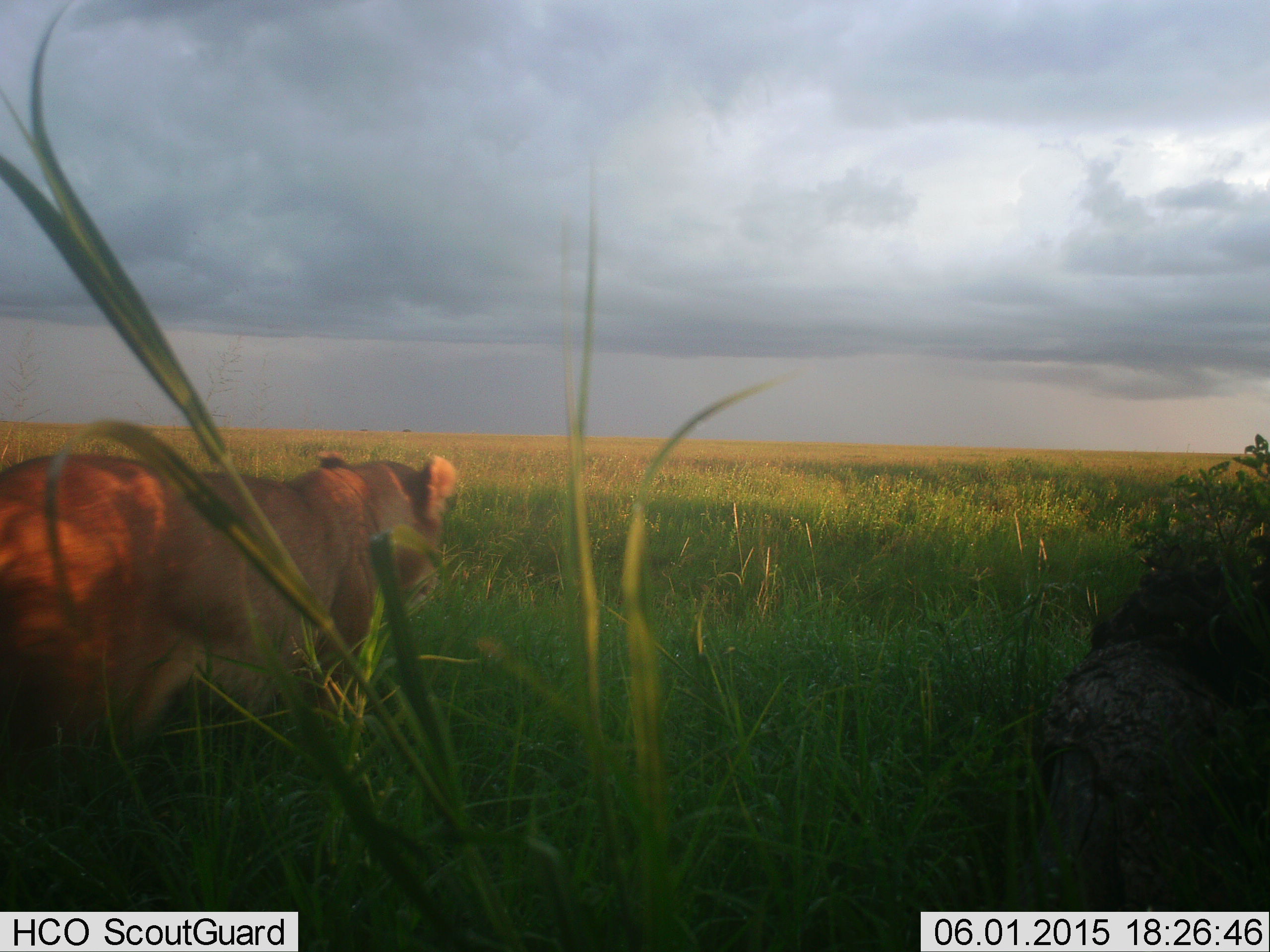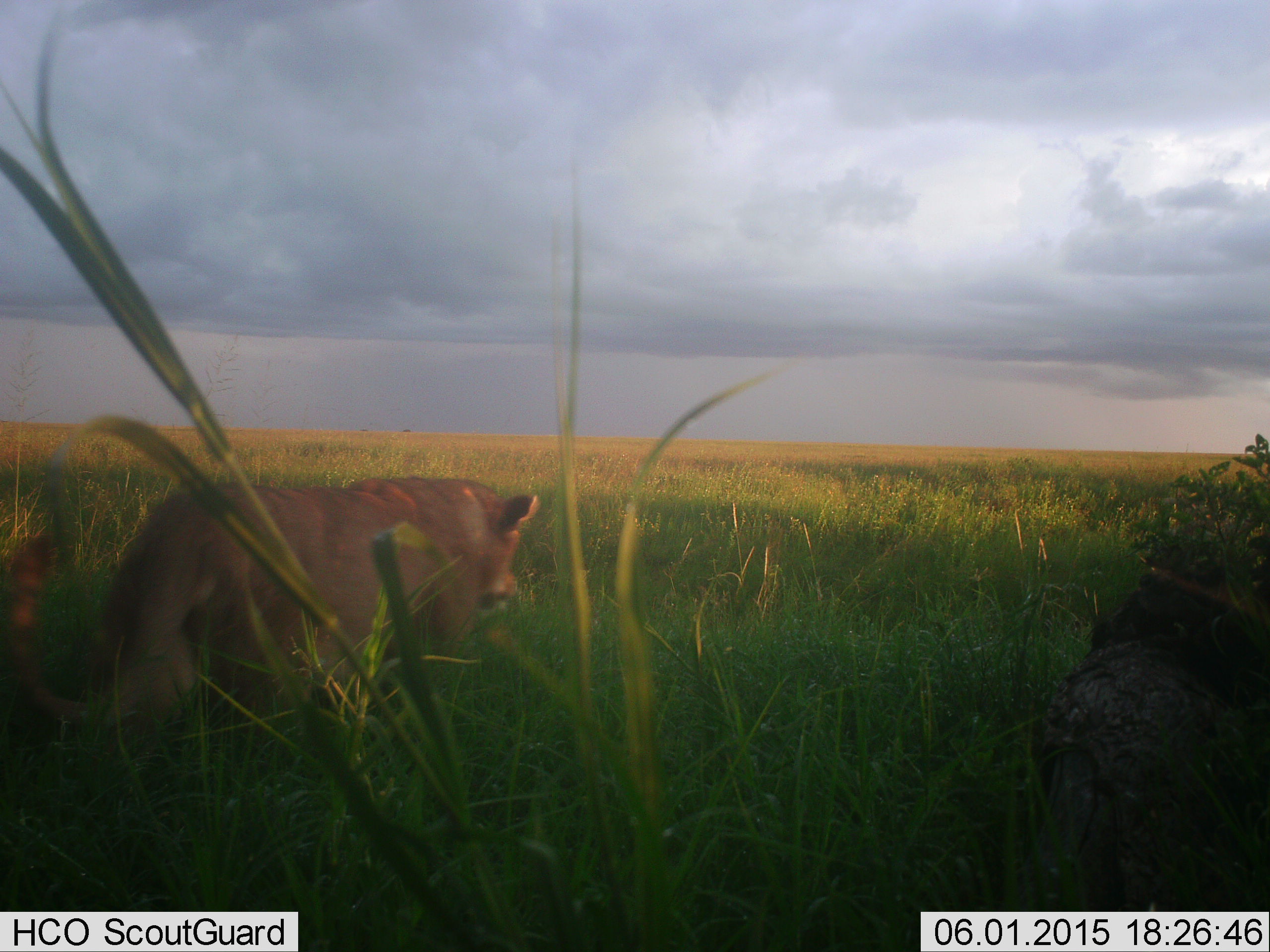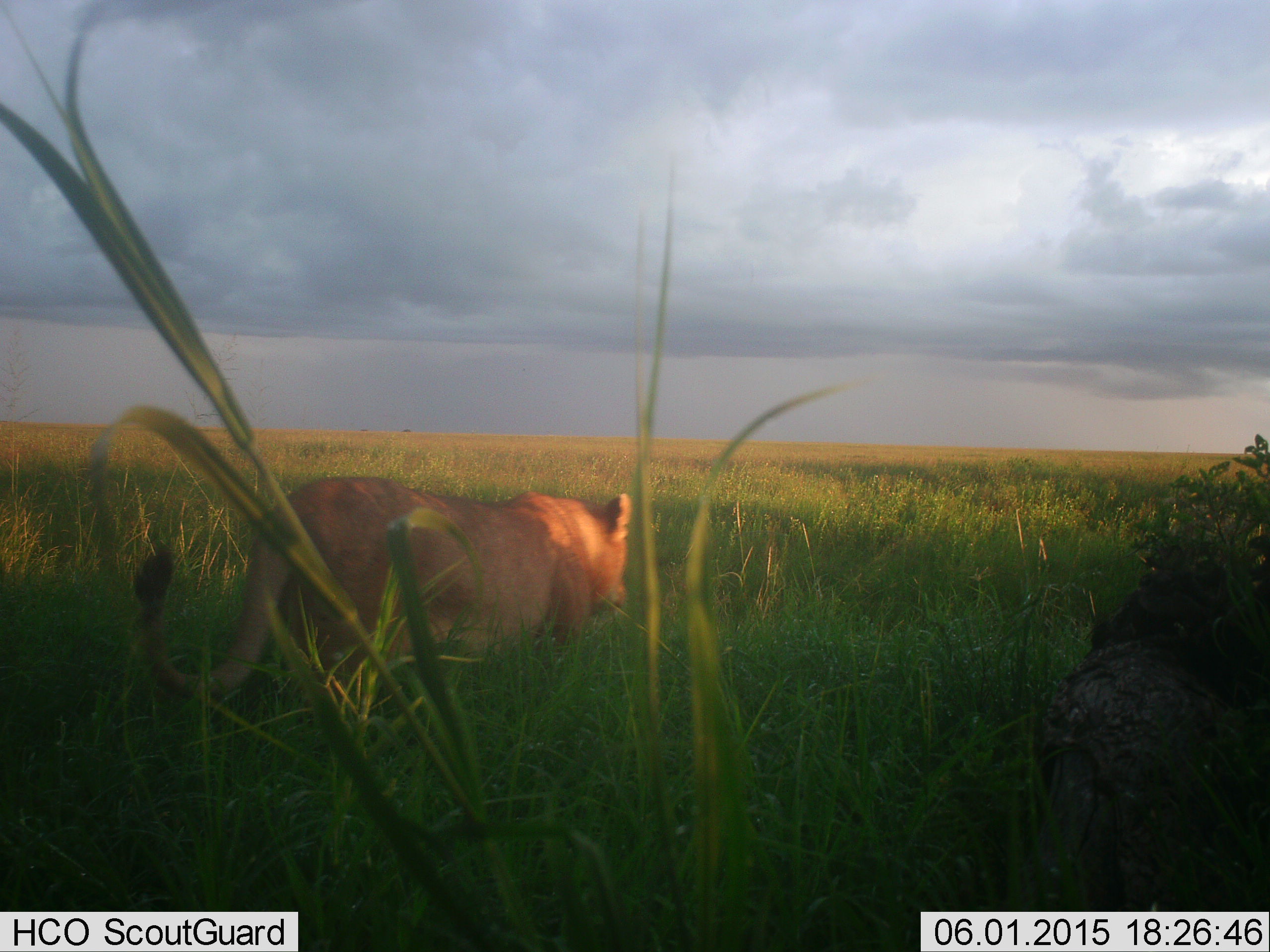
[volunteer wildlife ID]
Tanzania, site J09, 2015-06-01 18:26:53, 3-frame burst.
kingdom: Animalia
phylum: Chordata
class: Mammalia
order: Carnivora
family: Felidae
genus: Panthera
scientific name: Panthera leo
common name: lion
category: lionfemale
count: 1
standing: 10%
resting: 0%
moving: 100%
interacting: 0%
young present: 0%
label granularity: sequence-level